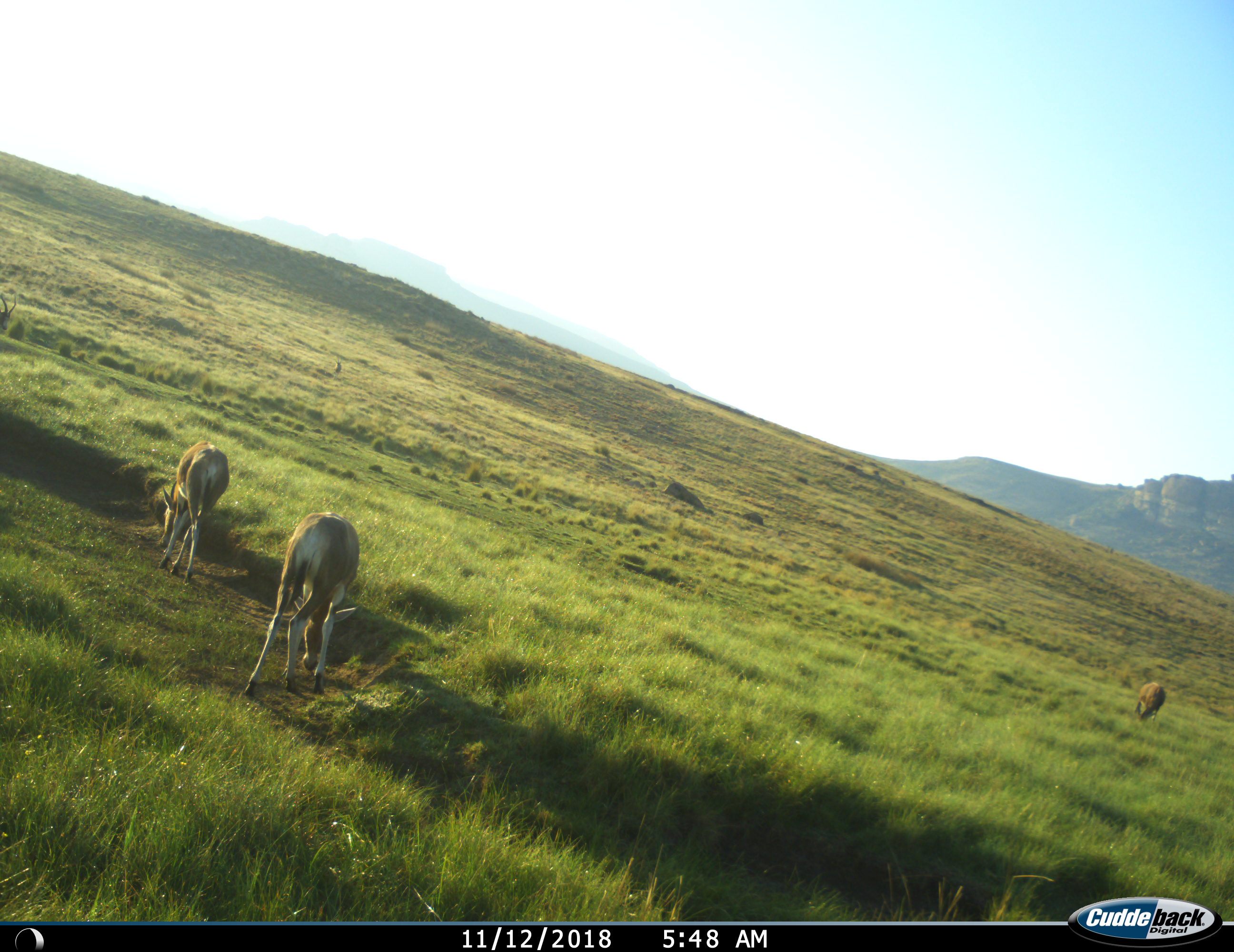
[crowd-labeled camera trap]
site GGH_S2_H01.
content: unidentified animal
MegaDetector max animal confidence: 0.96